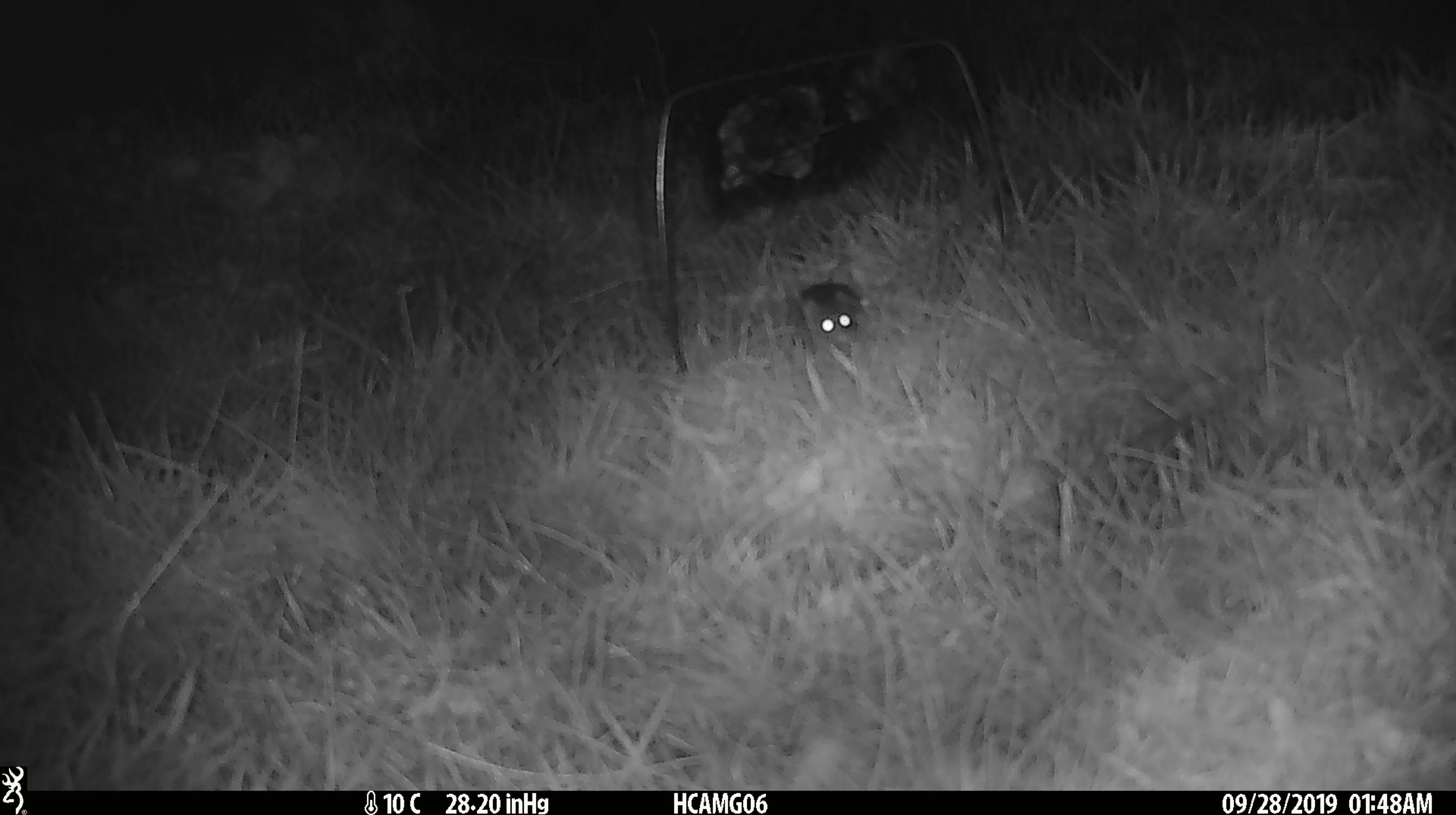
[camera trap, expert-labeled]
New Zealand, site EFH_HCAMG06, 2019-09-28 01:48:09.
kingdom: Animalia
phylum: Chordata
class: Mammalia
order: Rodentia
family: Muridae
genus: Mus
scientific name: Mus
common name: mouse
Mouse (Mus).